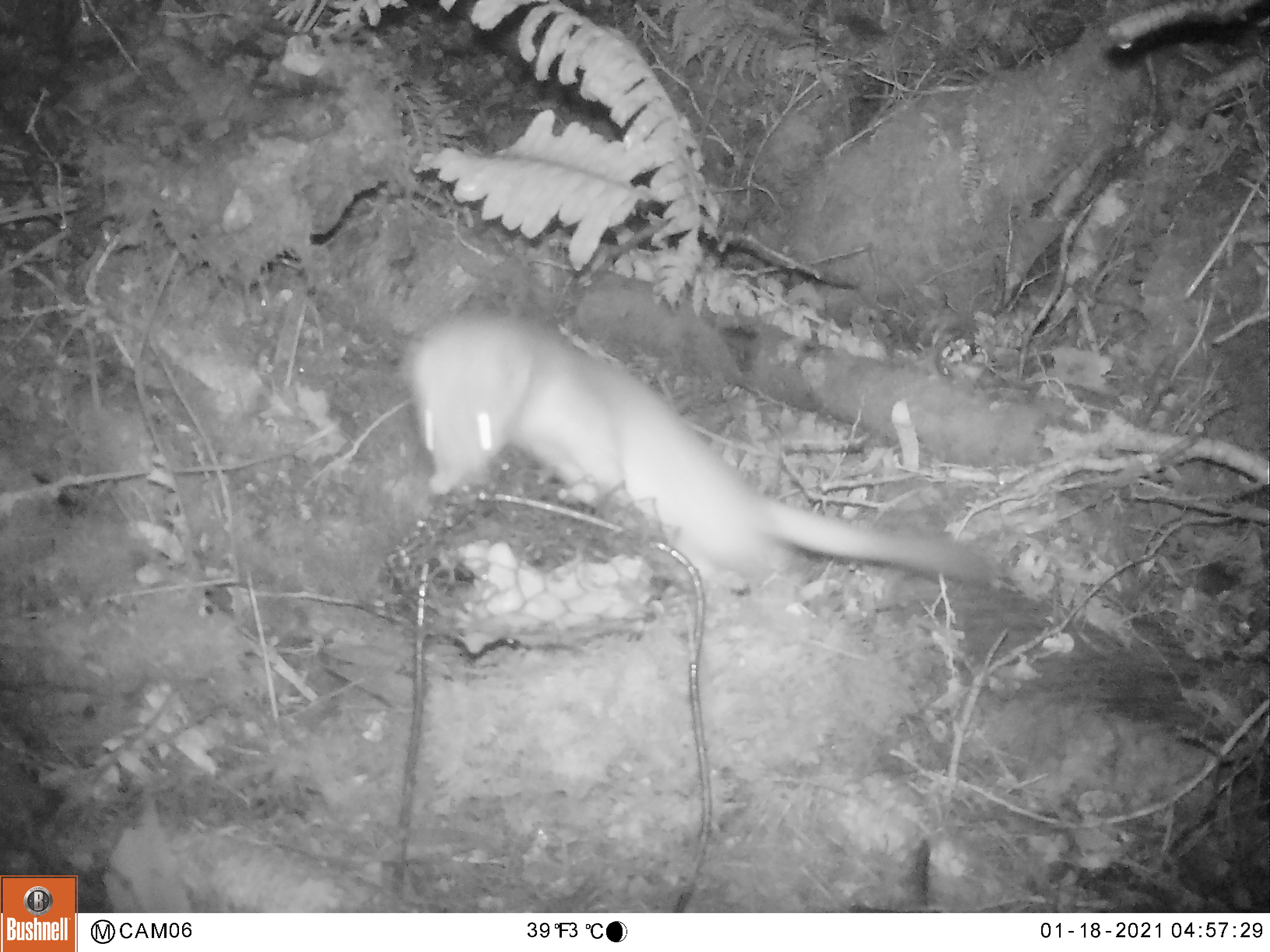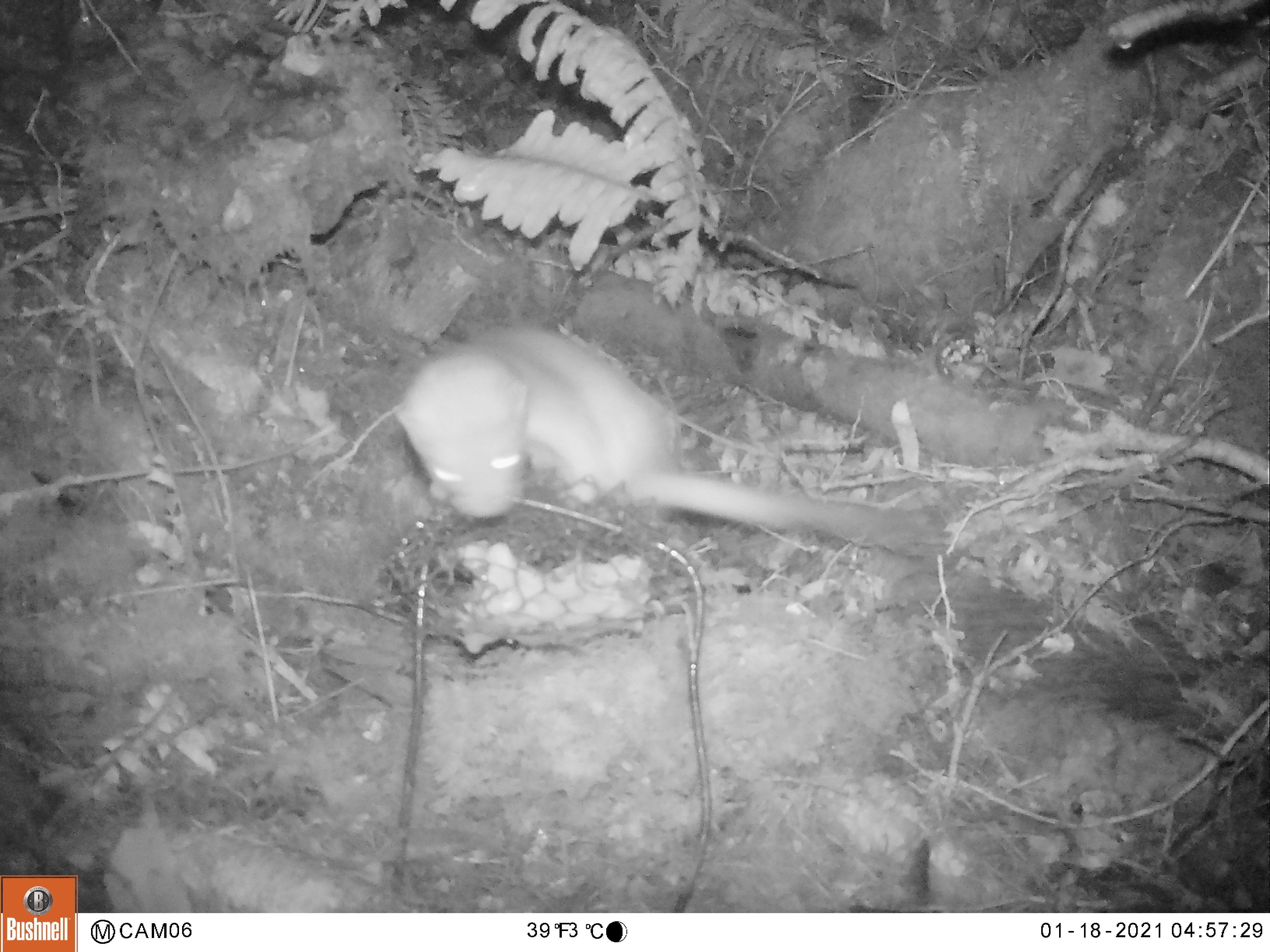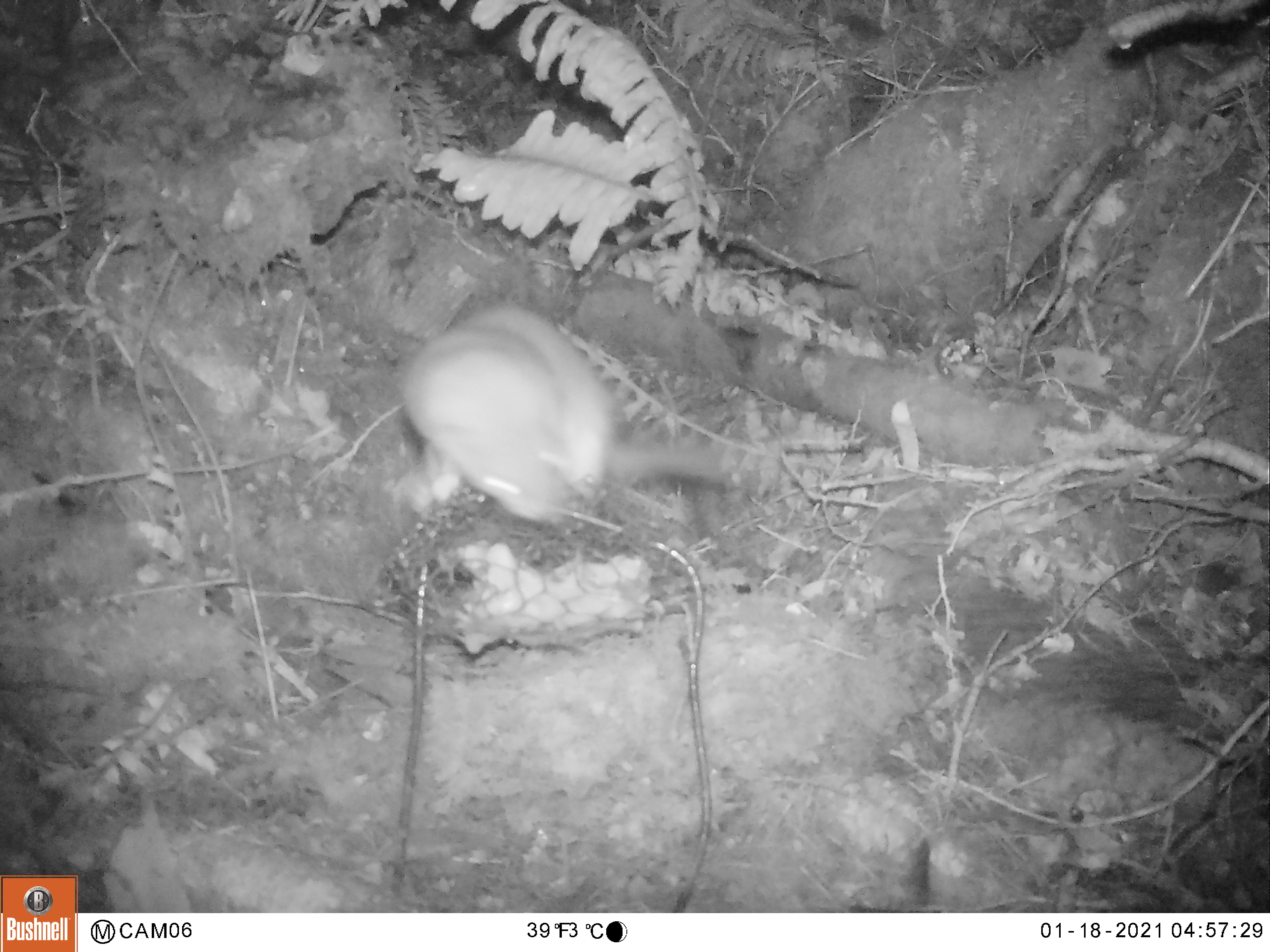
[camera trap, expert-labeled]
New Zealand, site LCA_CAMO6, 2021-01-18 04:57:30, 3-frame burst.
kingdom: Animalia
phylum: Chordata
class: Mammalia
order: Carnivora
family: Mustelidae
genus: Mustela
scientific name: Mustela erminea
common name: stoat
Stoat (Mustela erminea).